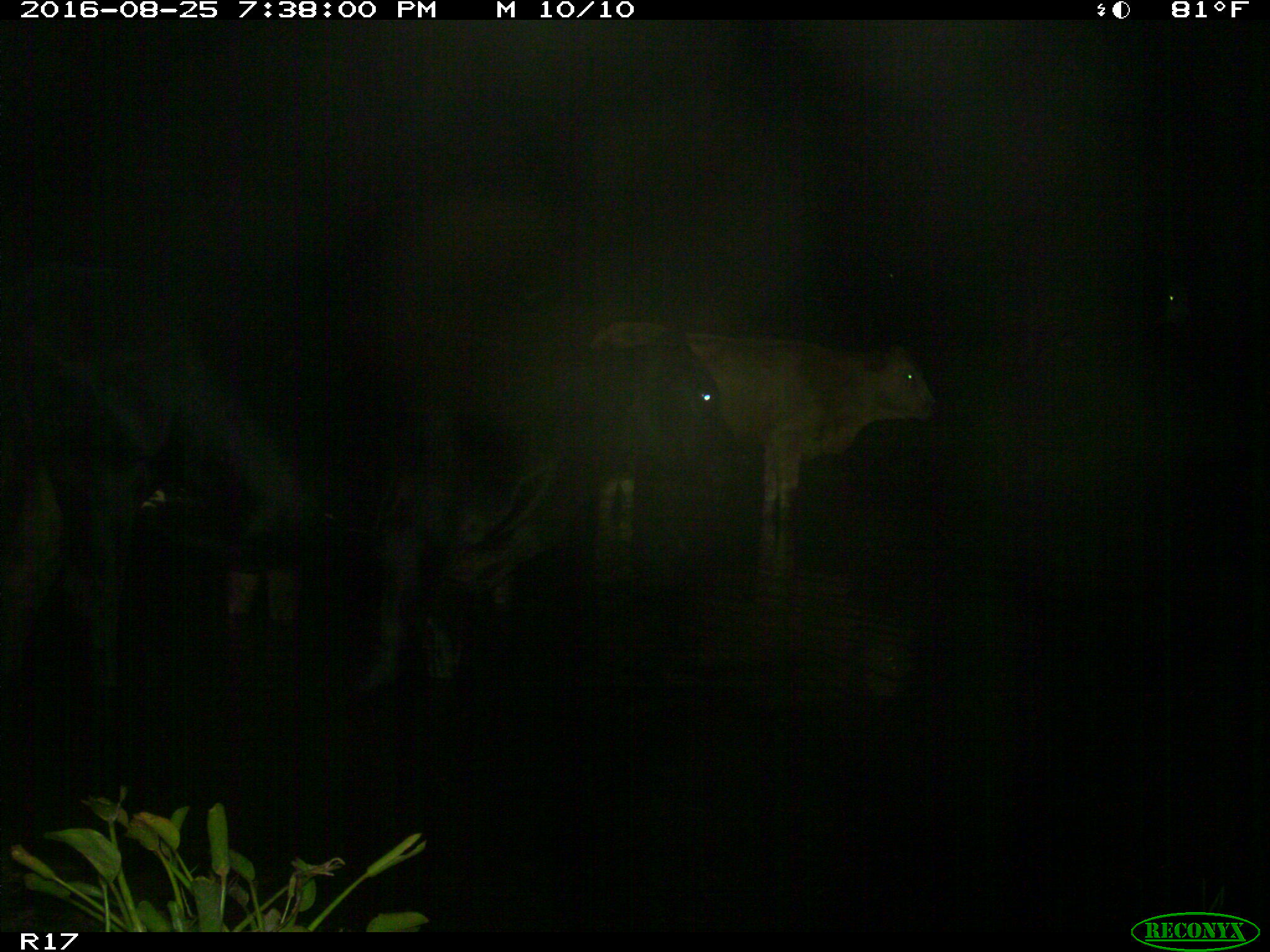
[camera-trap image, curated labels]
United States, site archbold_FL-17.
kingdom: Animalia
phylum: Chordata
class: Mammalia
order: Artiodactyla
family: Bovidae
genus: Bos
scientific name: Bos taurus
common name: domestic cow